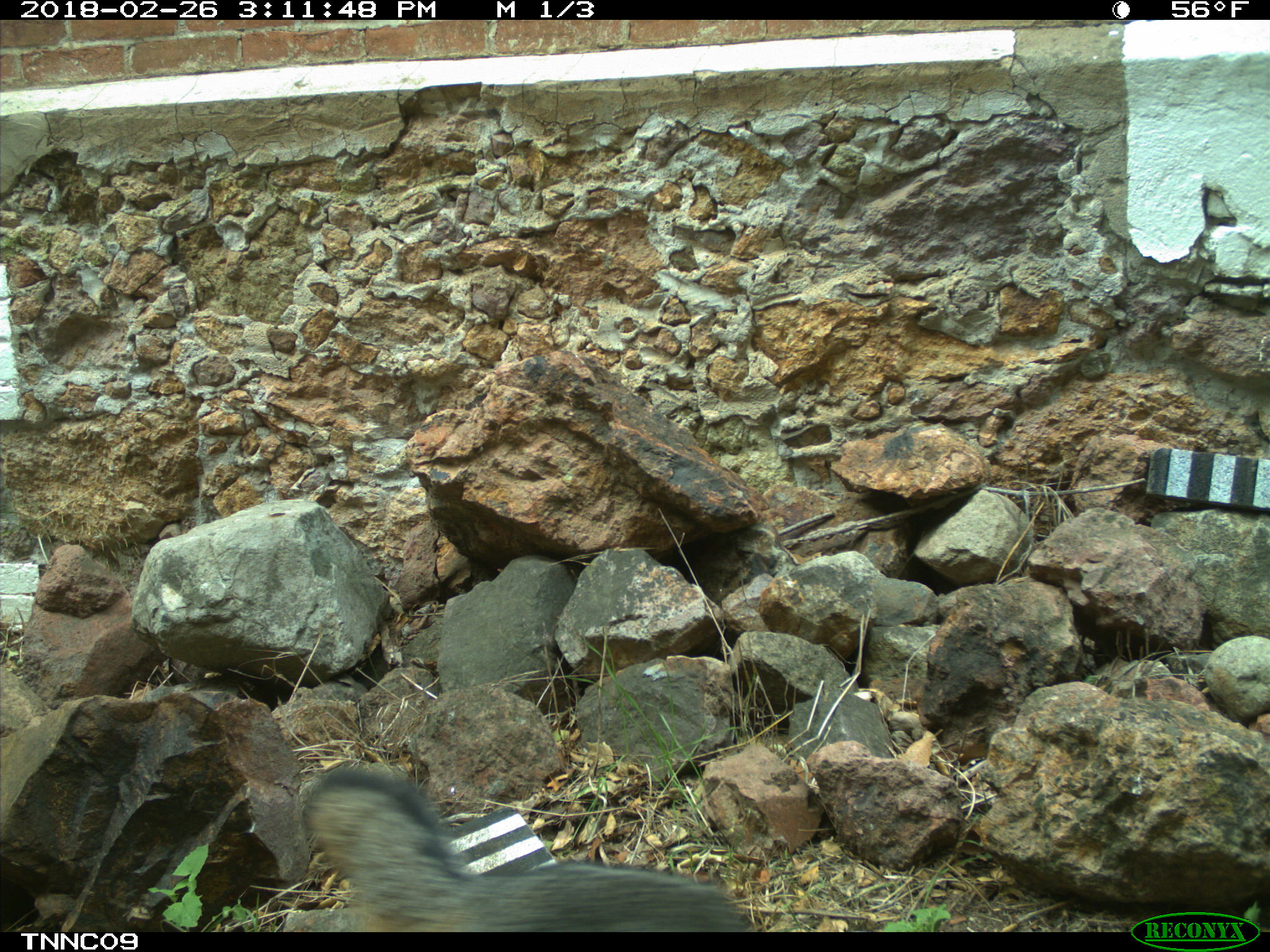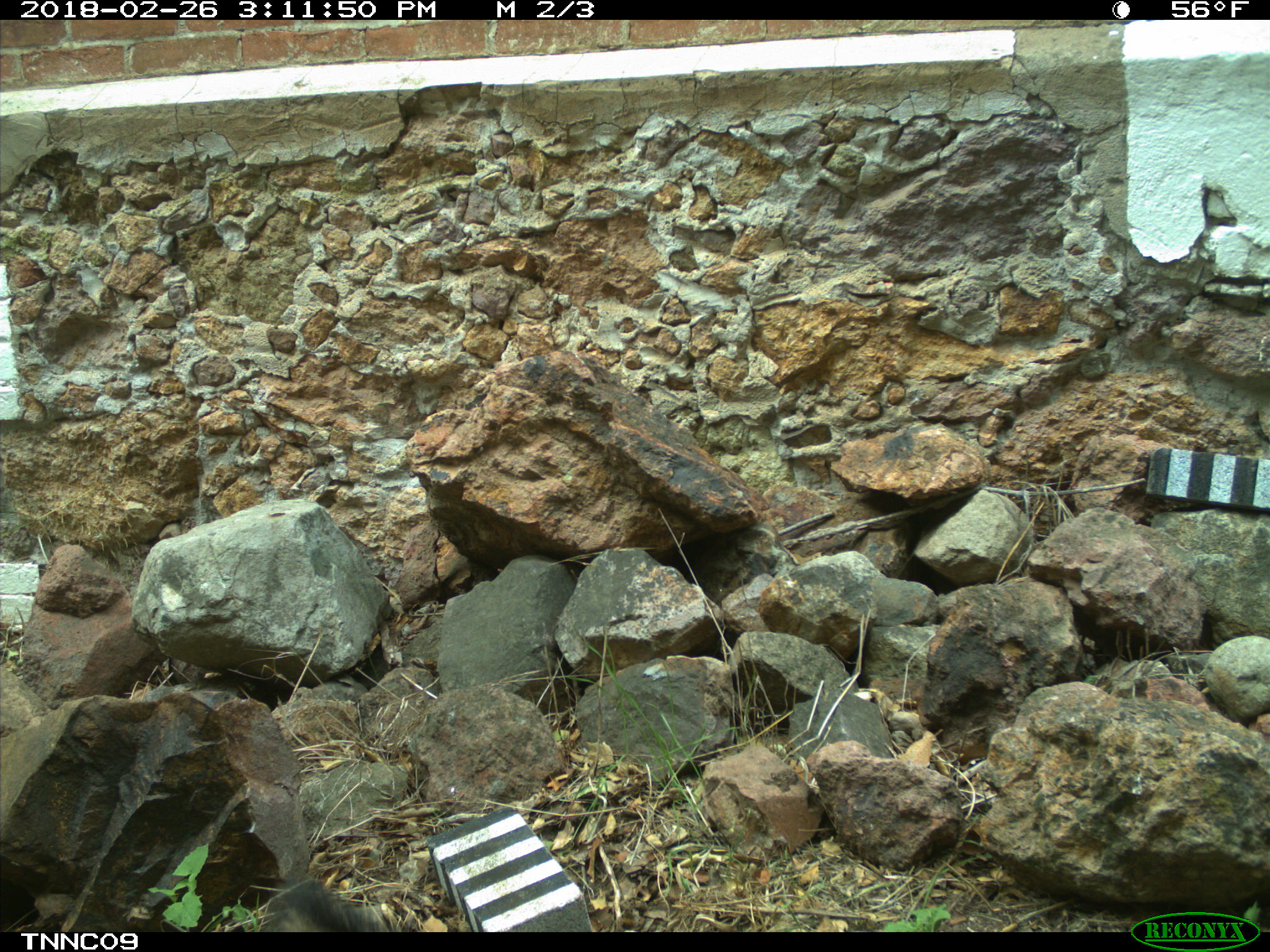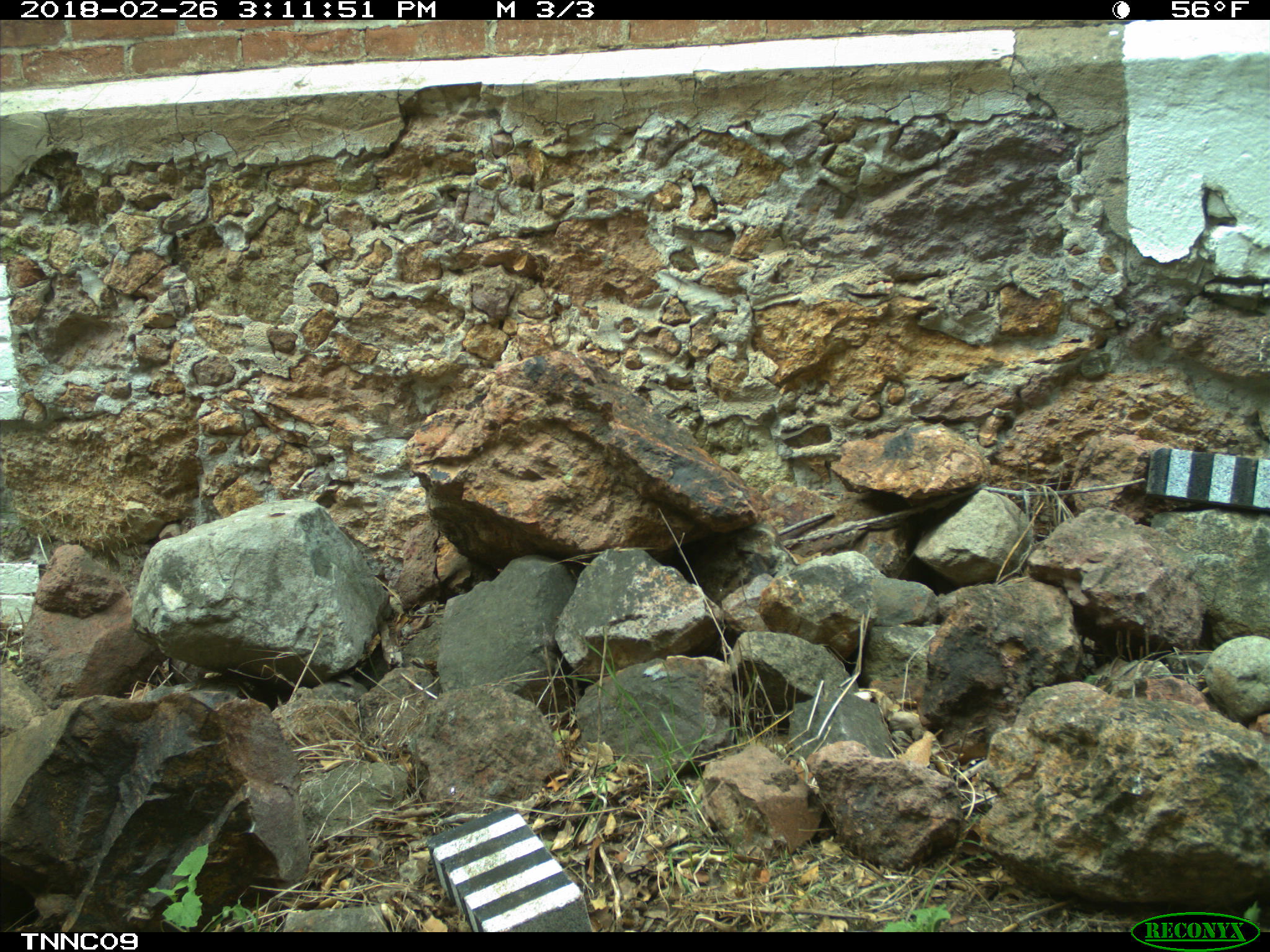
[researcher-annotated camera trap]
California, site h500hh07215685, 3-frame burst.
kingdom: Animalia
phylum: Chordata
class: Mammalia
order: Carnivora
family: Canidae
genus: Urocyon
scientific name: Urocyon littoralis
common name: island fox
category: fox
Fox (island fox) (Urocyon littoralis).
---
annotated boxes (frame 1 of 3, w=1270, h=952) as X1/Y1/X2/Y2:
fox: 295/767/747/929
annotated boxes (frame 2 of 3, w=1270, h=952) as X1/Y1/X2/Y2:
fox: 268/878/380/932